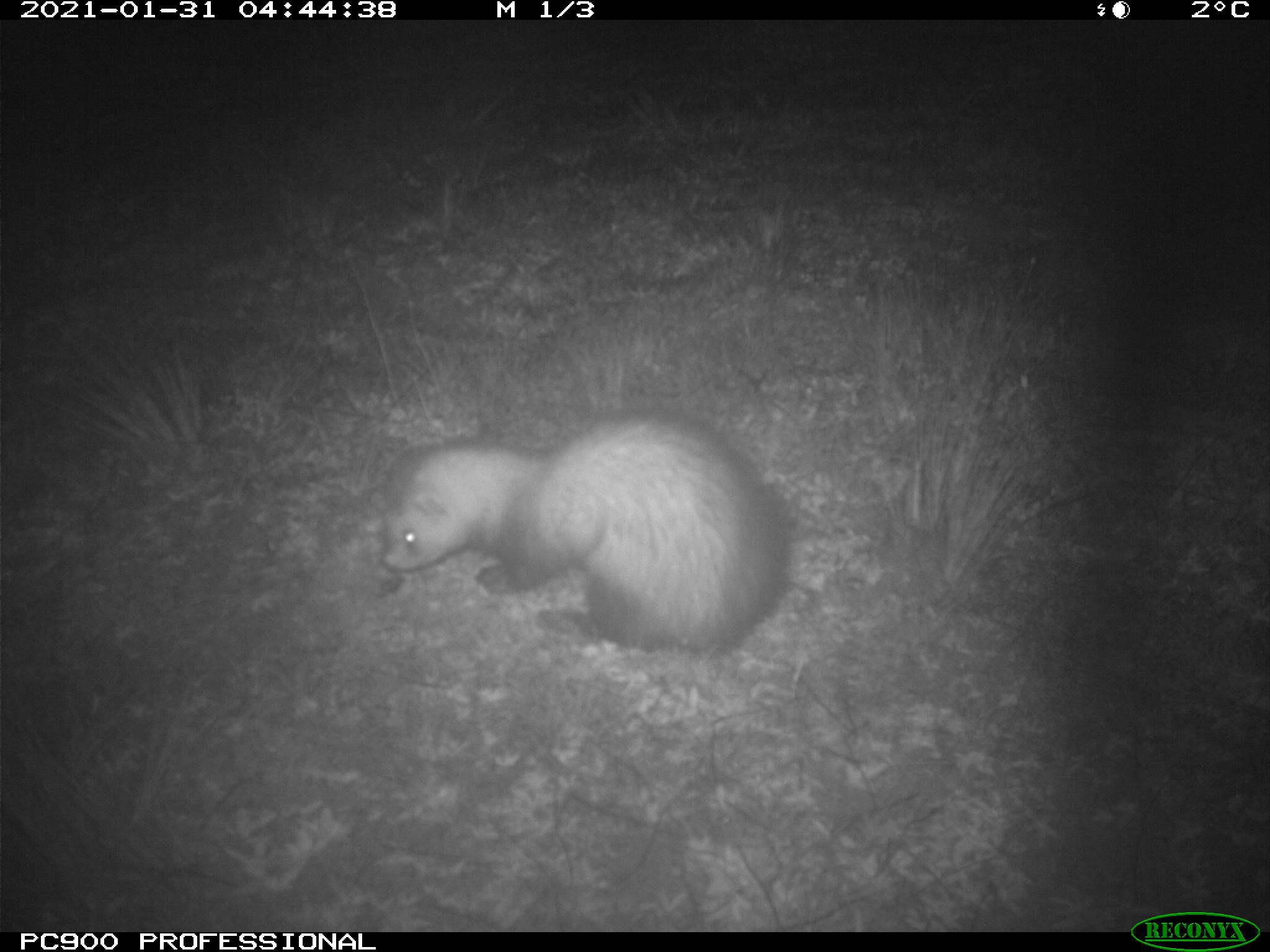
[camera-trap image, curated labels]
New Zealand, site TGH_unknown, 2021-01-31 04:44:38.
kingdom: Animalia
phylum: Chordata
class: Mammalia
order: Carnivora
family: Mustelidae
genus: Mustela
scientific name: Mustela furo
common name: ferret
Ferret (Mustela furo).